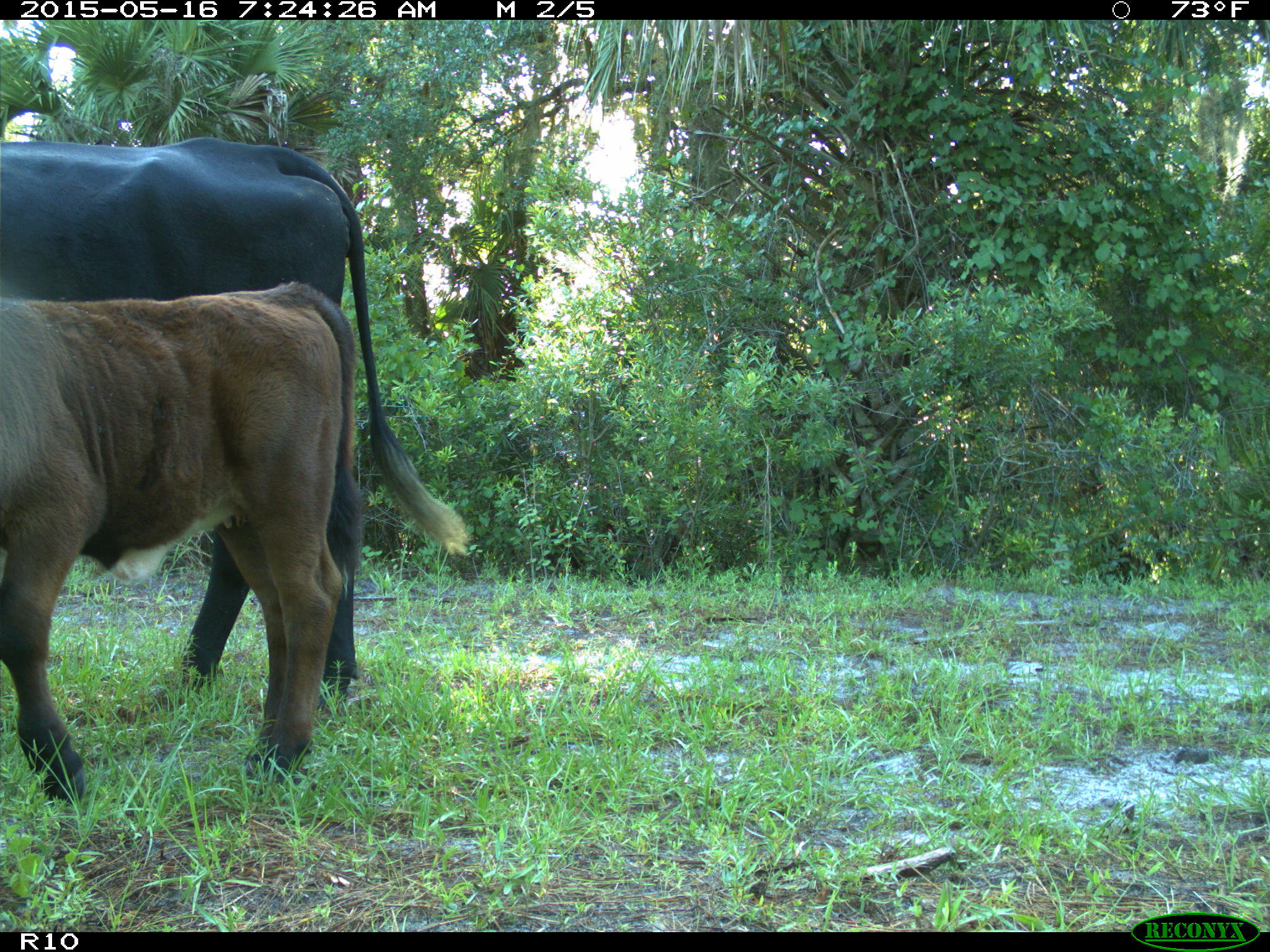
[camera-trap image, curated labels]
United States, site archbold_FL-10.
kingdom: Animalia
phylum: Chordata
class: Mammalia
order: Artiodactyla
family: Bovidae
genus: Bos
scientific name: Bos taurus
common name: domestic cow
Bos taurus (domestic cow).